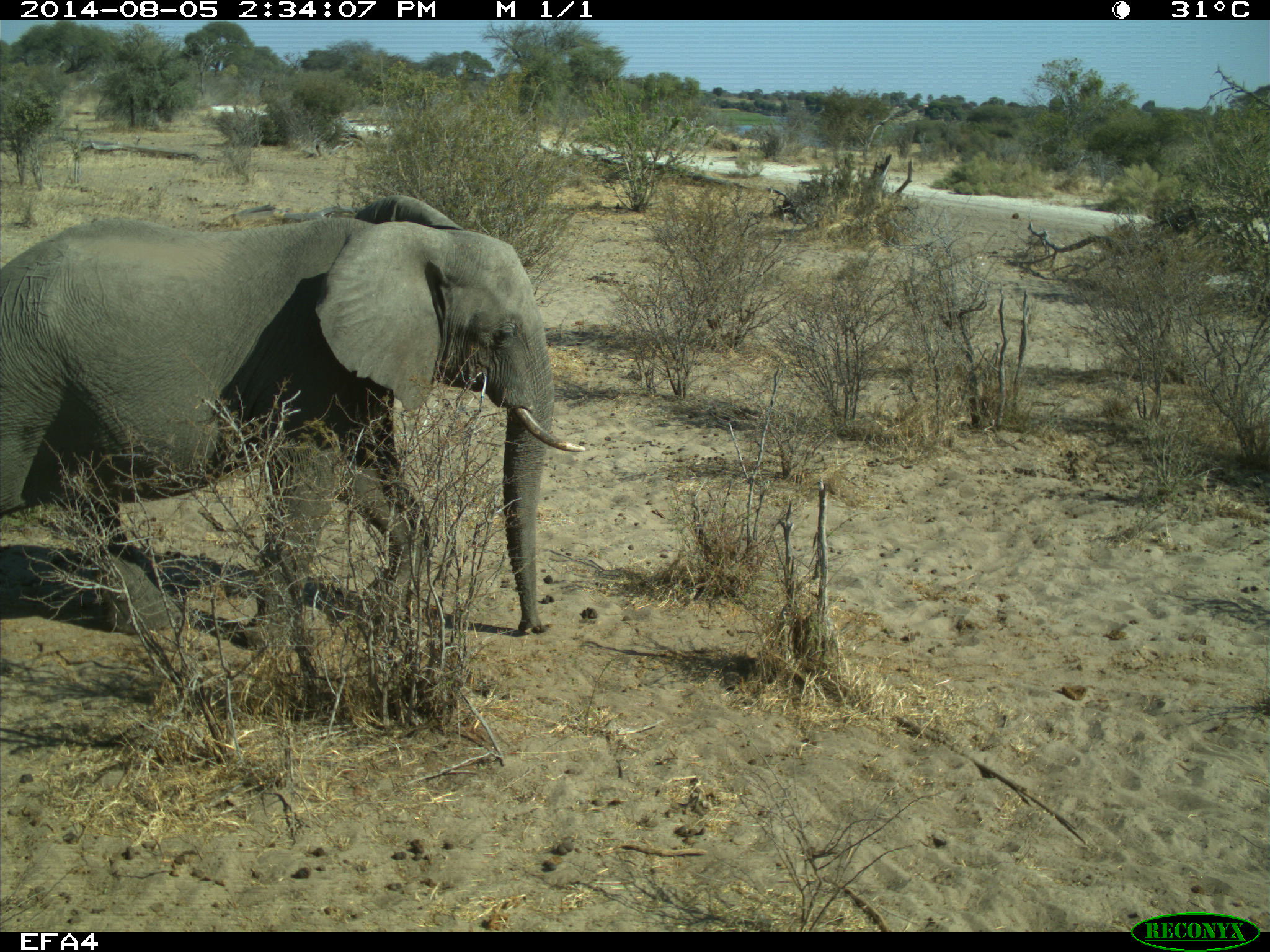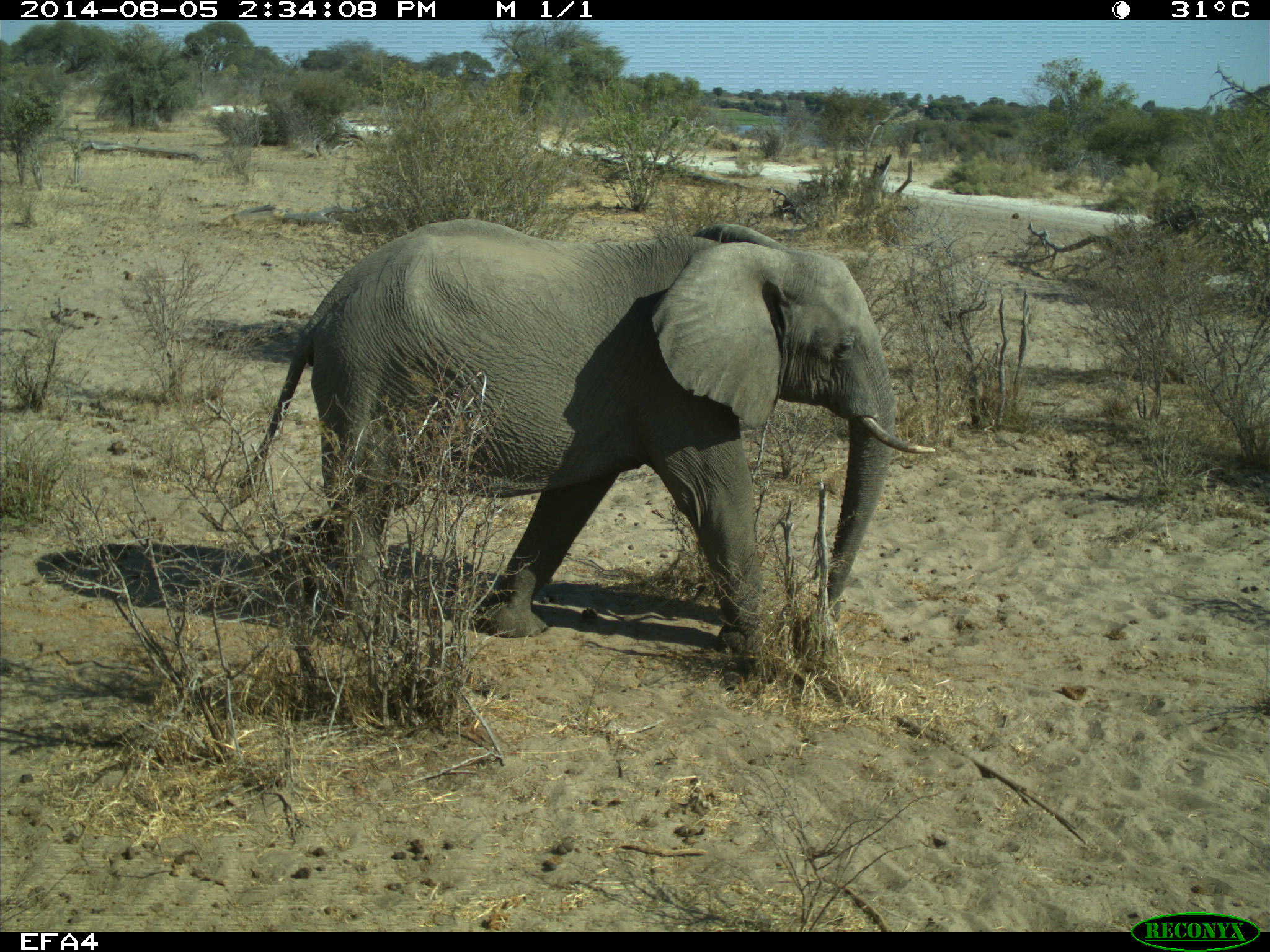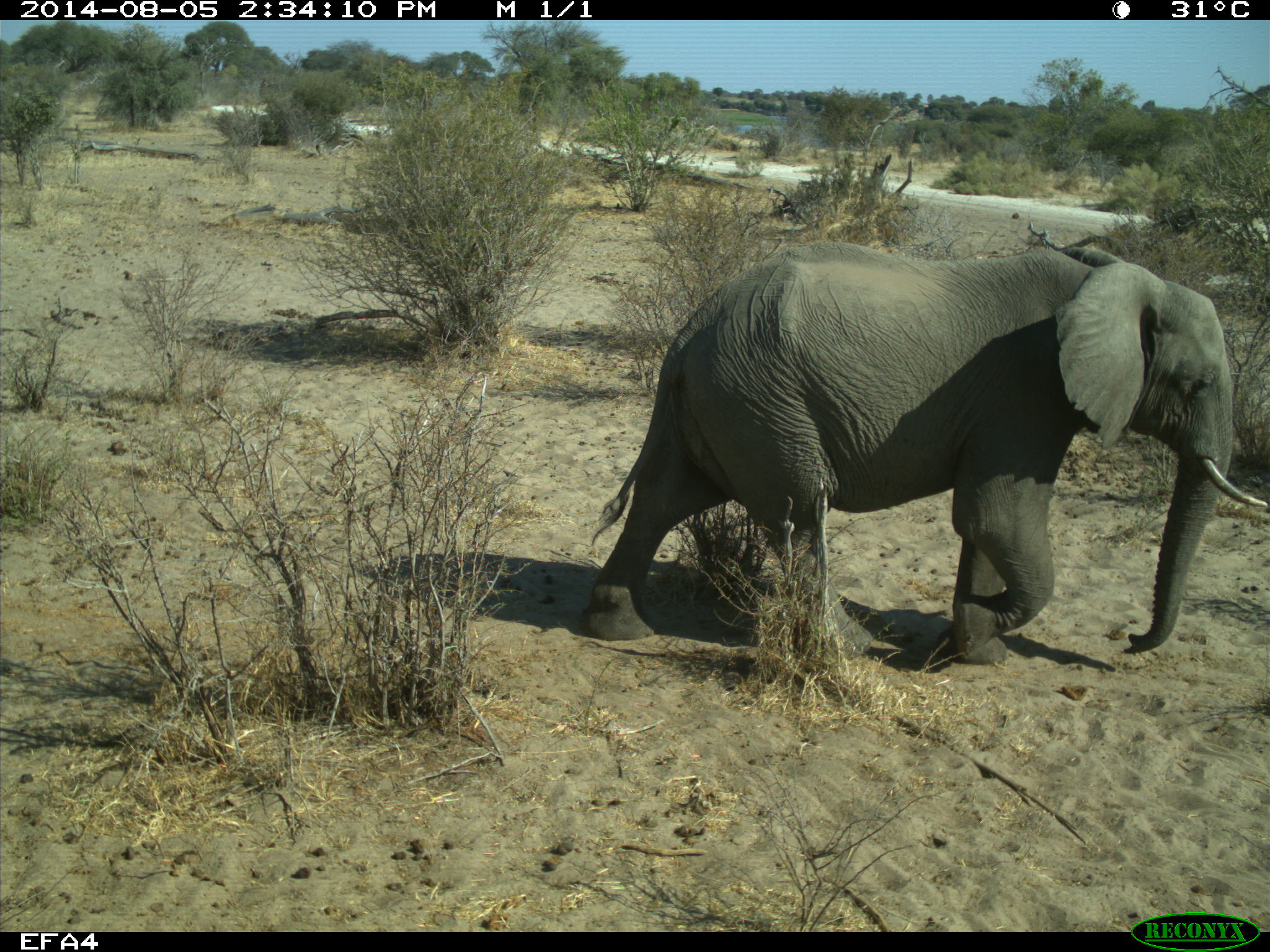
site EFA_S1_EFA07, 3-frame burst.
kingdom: Animalia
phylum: Chordata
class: Mammalia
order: Proboscidea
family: Elephantidae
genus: Loxodonta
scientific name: Loxodonta africana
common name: african bush elephant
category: elephant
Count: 1.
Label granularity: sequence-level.